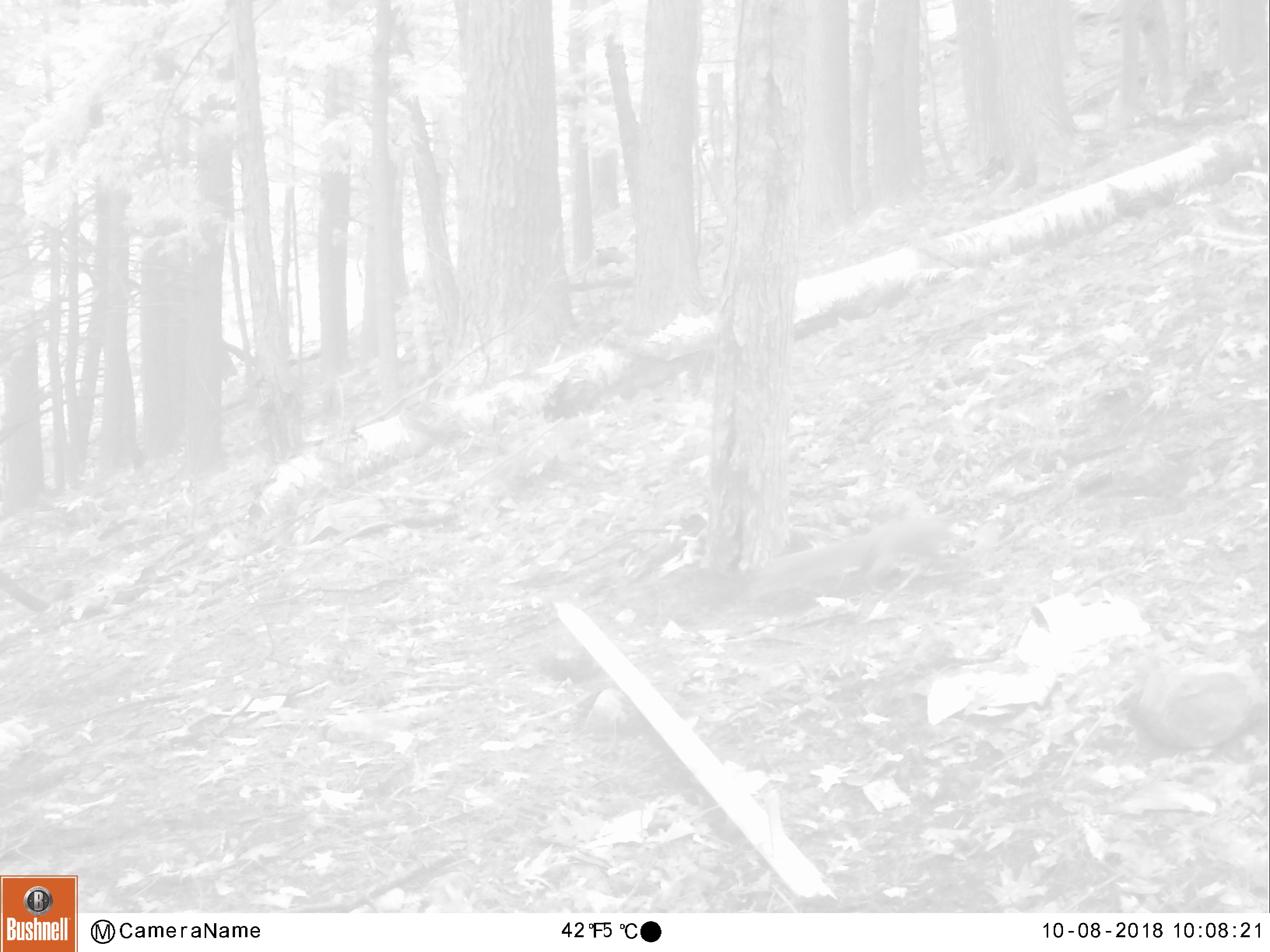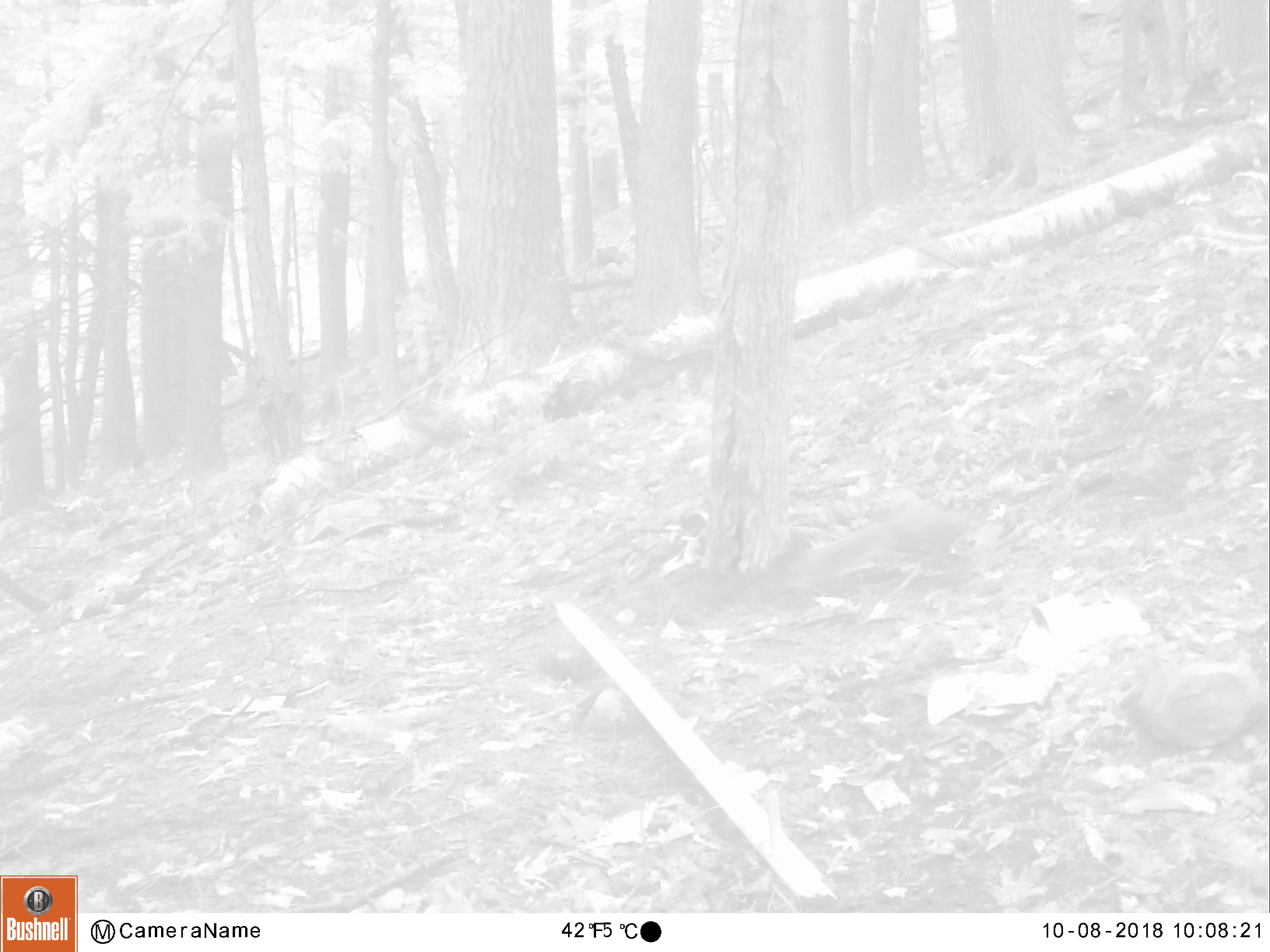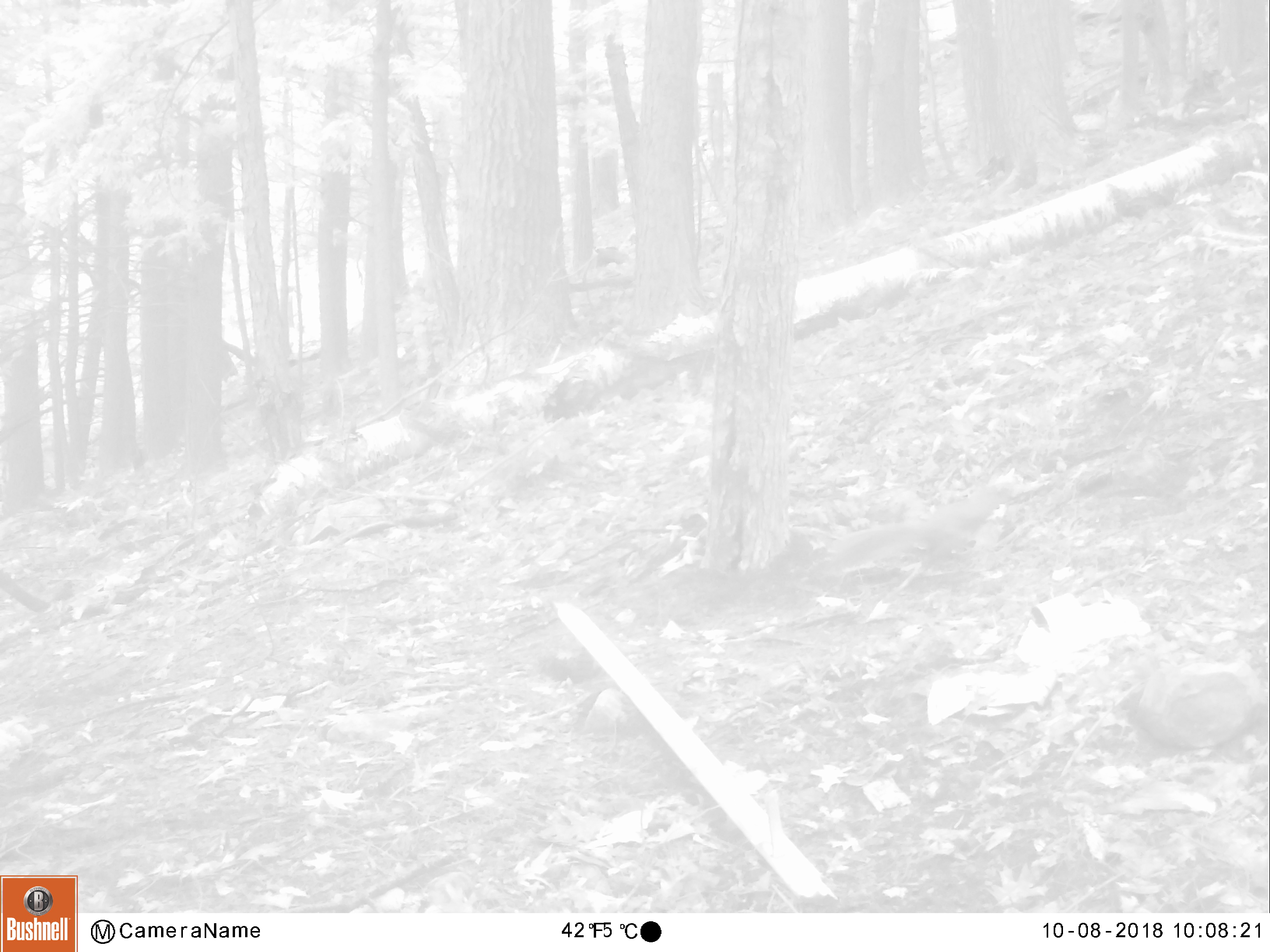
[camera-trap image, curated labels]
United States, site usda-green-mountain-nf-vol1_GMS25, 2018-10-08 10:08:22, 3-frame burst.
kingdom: Animalia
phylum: Chordata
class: Mammalia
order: Rodentia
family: Sciuridae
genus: Sciurus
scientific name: Sciurus carolinensis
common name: gray squirrel